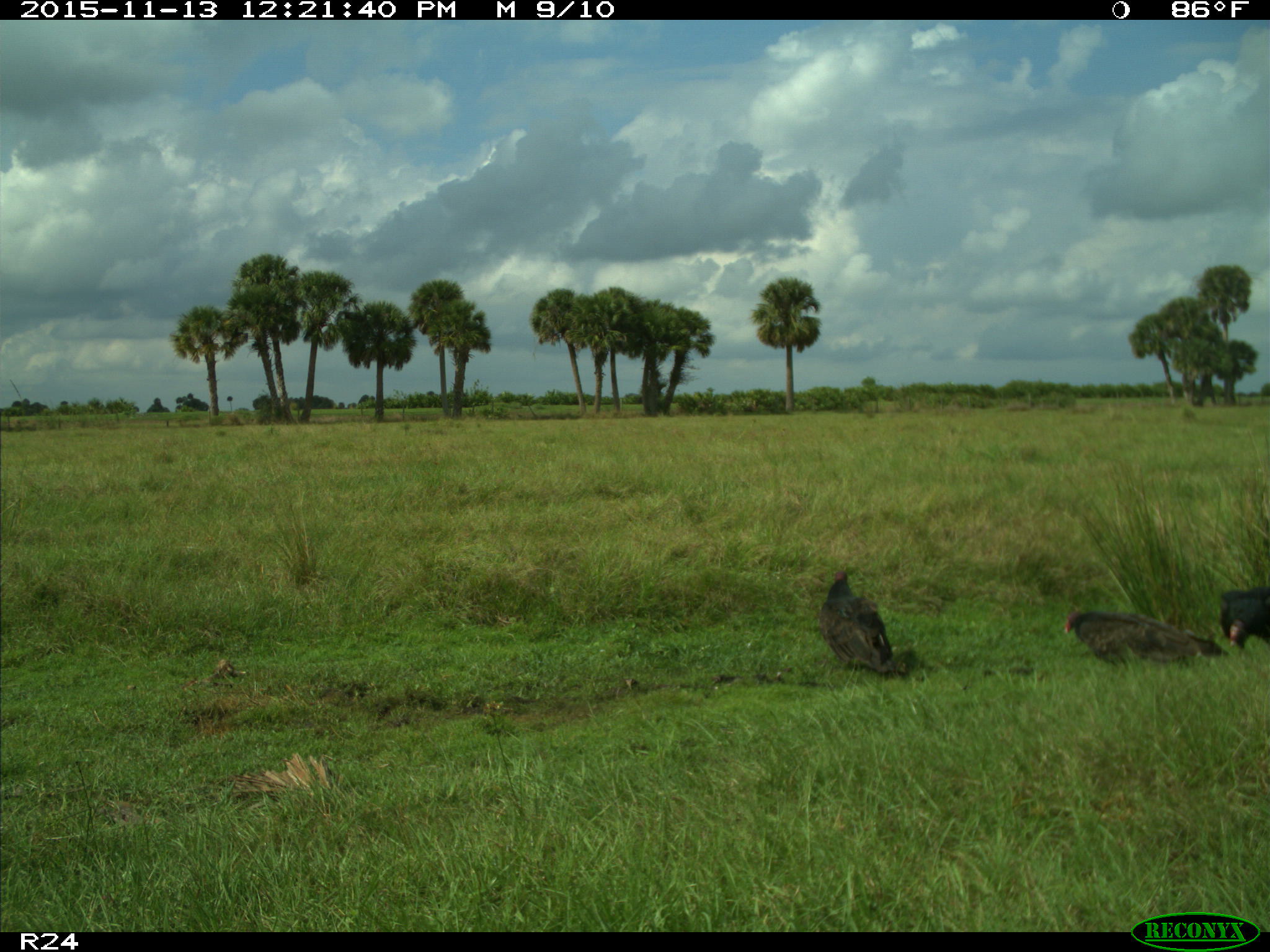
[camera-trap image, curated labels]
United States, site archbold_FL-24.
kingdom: Animalia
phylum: Chordata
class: Aves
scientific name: Aves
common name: birds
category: unidentified bird